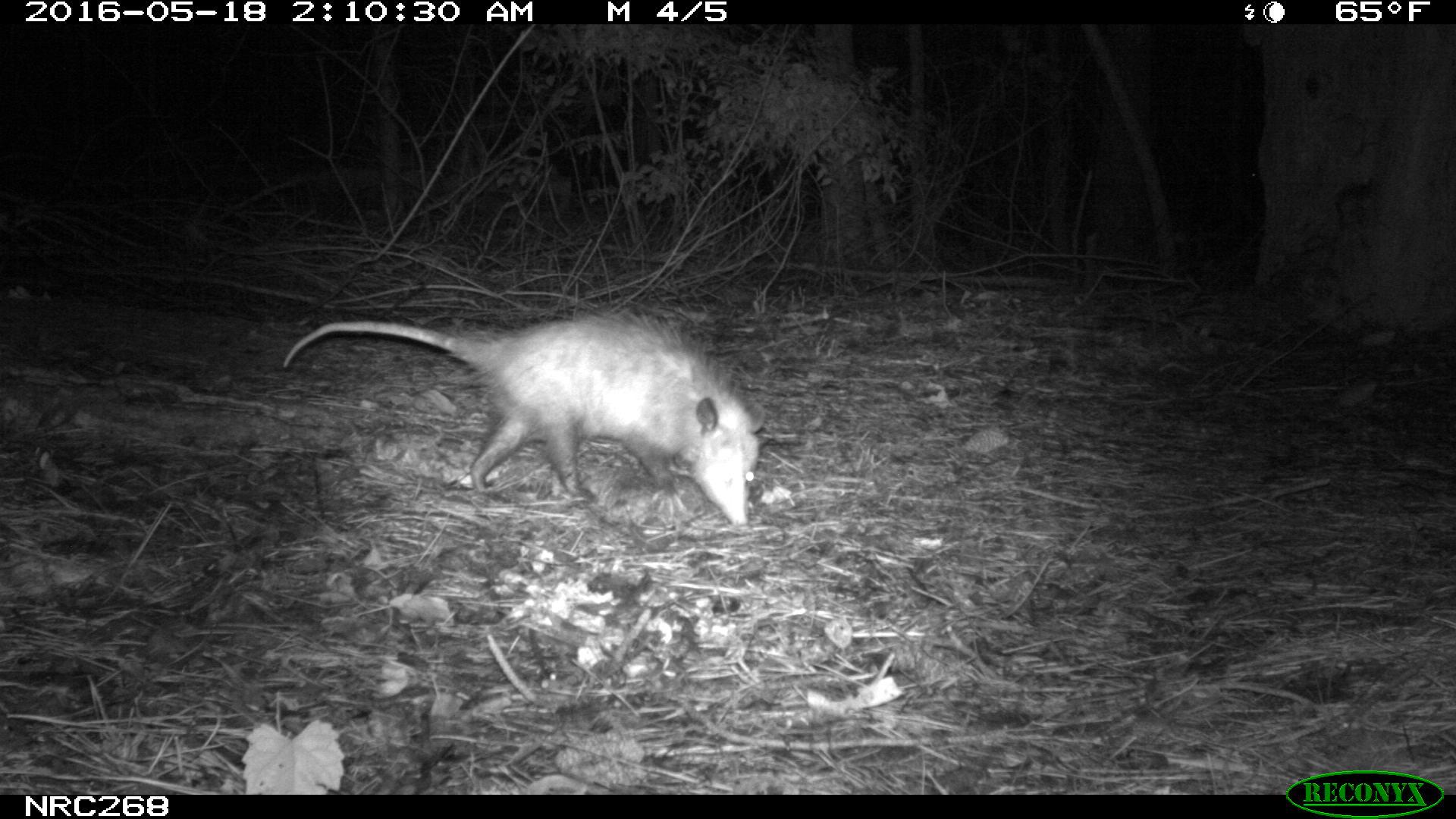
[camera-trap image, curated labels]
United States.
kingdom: Animalia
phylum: Chordata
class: Mammalia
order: Didelphimorphia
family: Didelphidae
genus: Didelphis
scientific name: Didelphis virginiana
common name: virginia opossum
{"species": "Virginia Opossum (Didelphis virginiana)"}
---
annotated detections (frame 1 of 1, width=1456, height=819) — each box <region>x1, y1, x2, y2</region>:
Virginia Opossum: <region>279, 310, 774, 532</region>